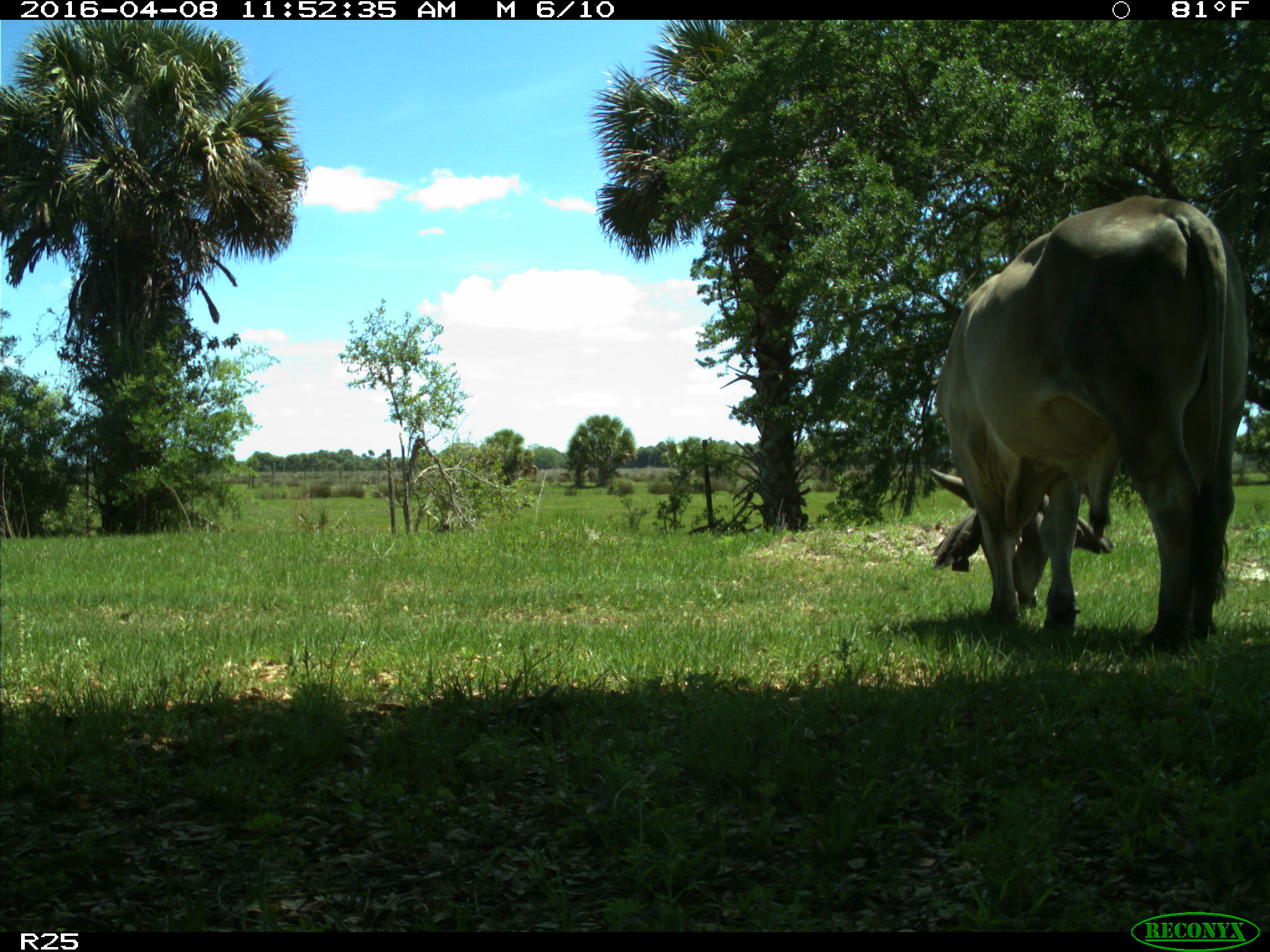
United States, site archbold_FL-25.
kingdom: Animalia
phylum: Chordata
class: Mammalia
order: Artiodactyla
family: Bovidae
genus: Bos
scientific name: Bos taurus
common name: domestic cow